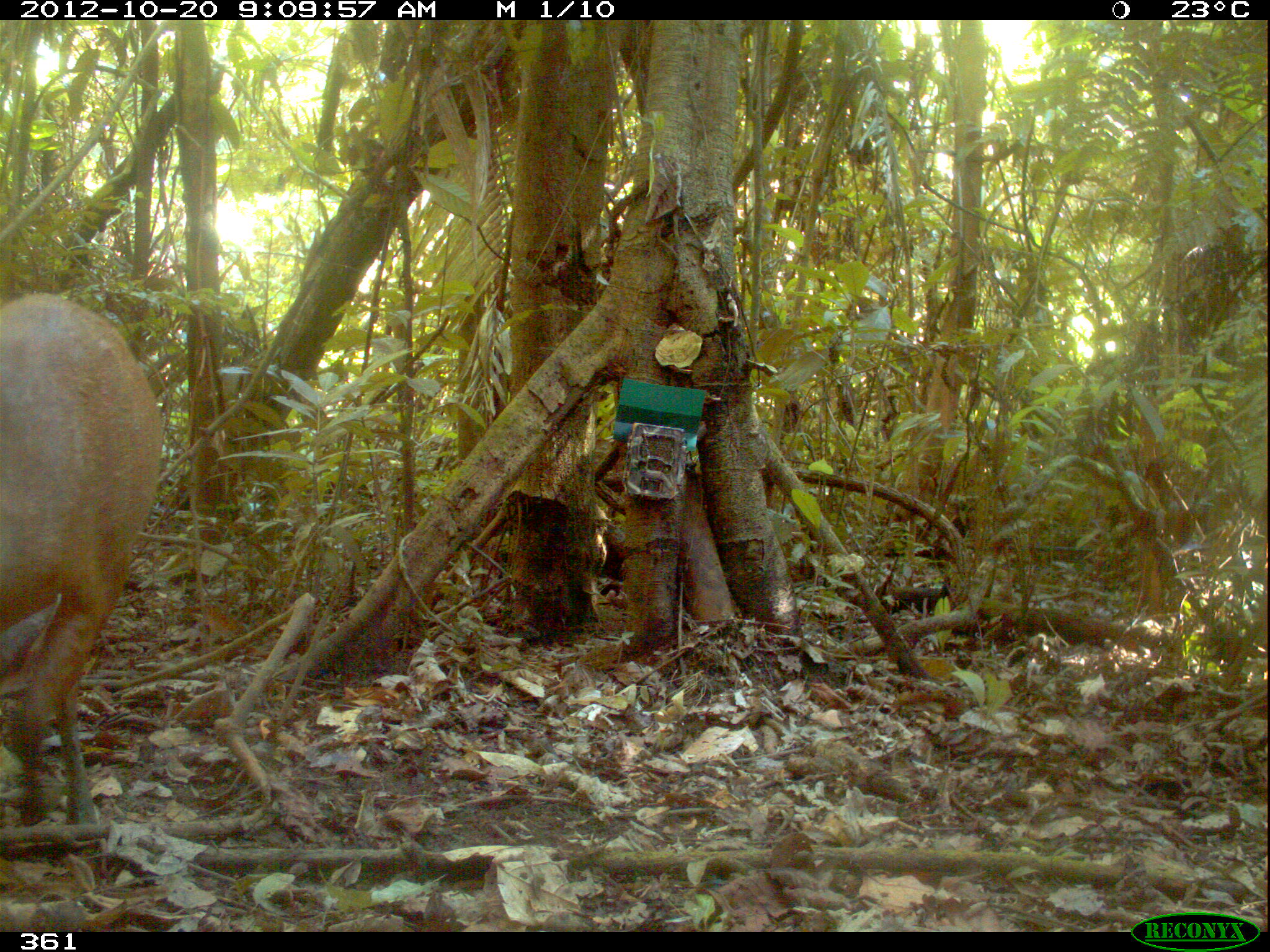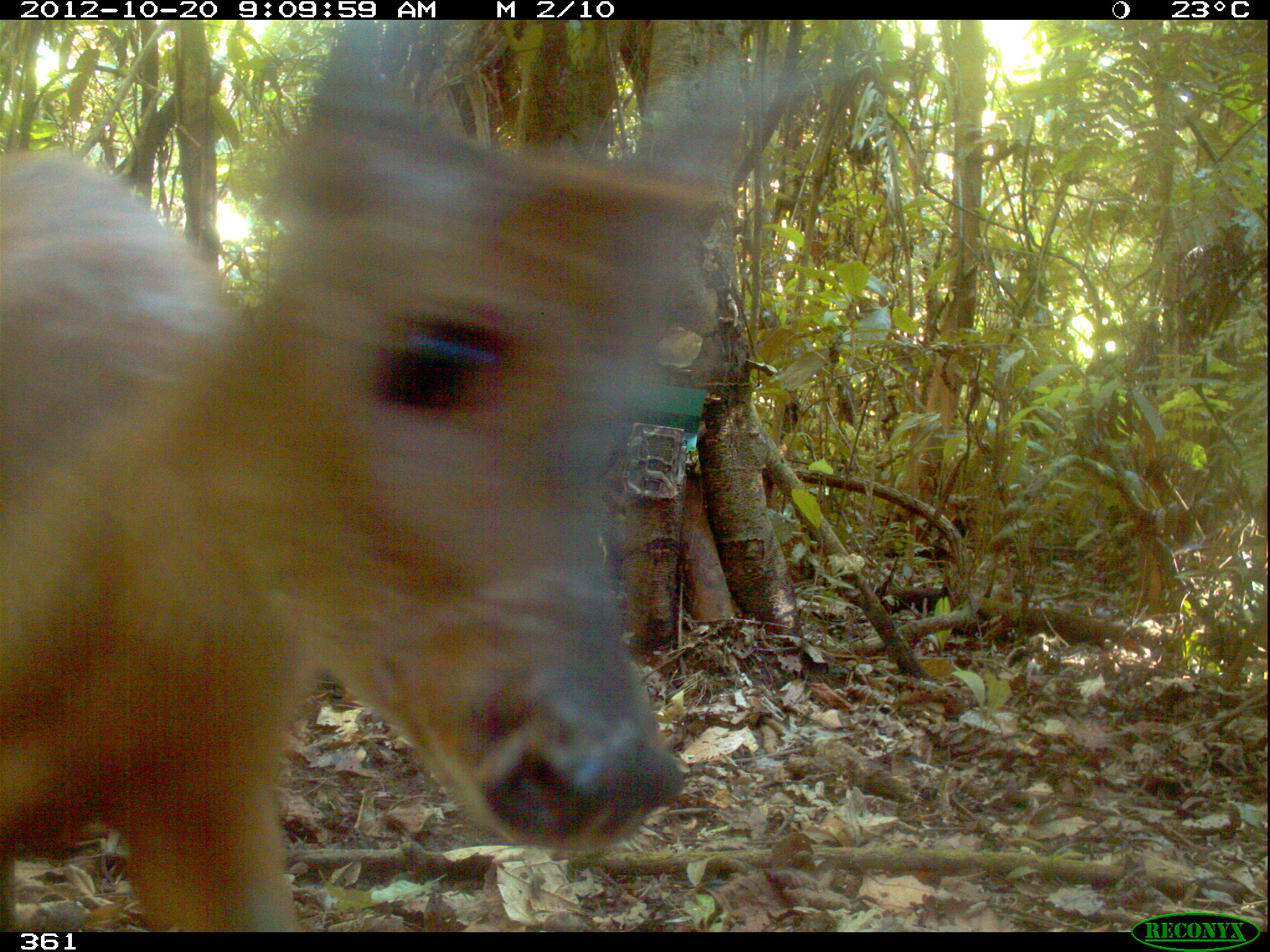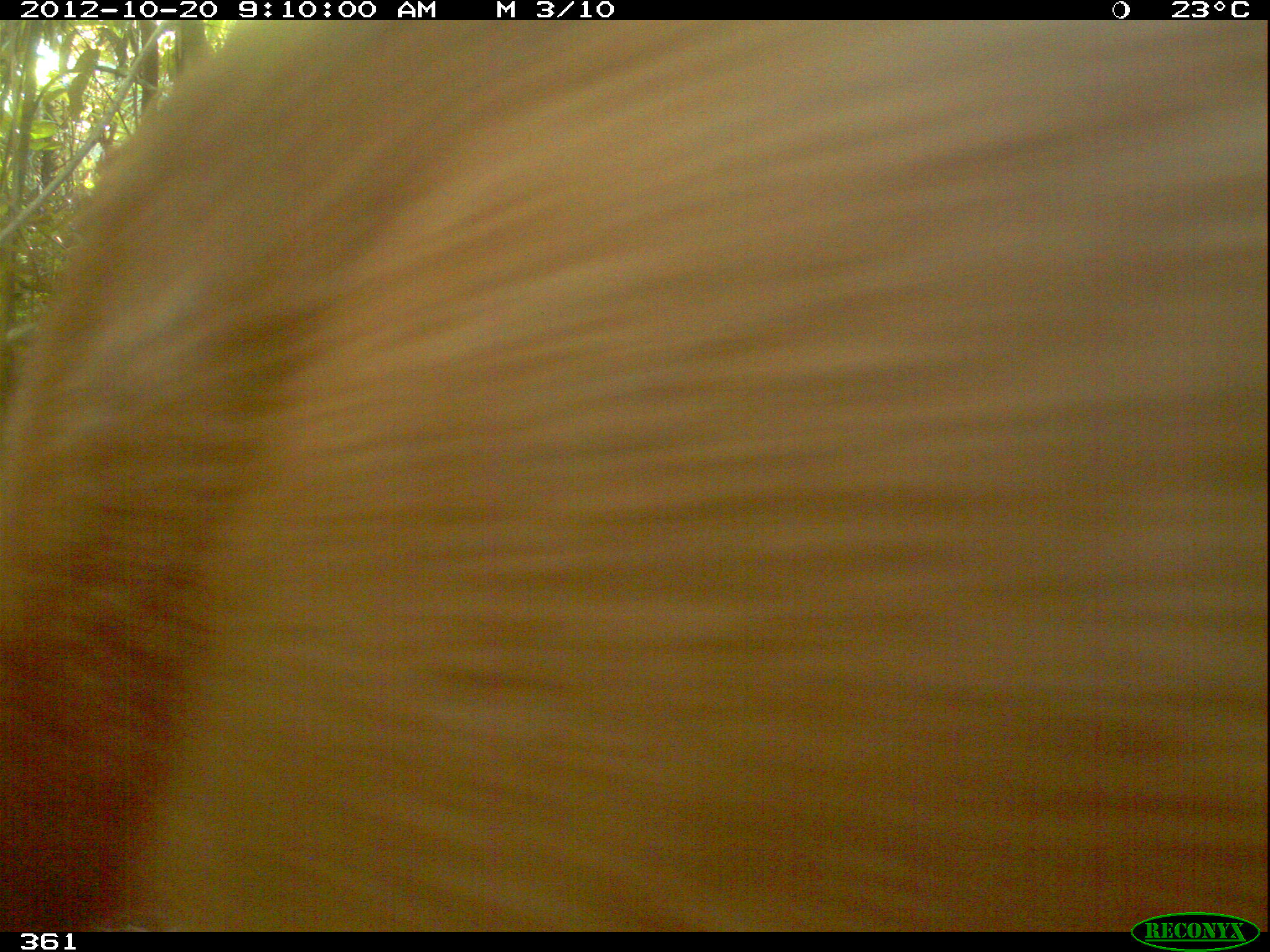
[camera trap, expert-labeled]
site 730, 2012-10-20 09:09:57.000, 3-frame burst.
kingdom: Animalia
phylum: Chordata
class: Mammalia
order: Artiodactyla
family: Cervidae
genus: Mazama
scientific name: Mazama americana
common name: red brocket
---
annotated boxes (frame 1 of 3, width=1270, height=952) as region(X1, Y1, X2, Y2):
mazama americana: region(0, 290, 166, 828)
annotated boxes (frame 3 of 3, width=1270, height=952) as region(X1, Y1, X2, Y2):
mazama americana: region(0, 13, 1266, 935)